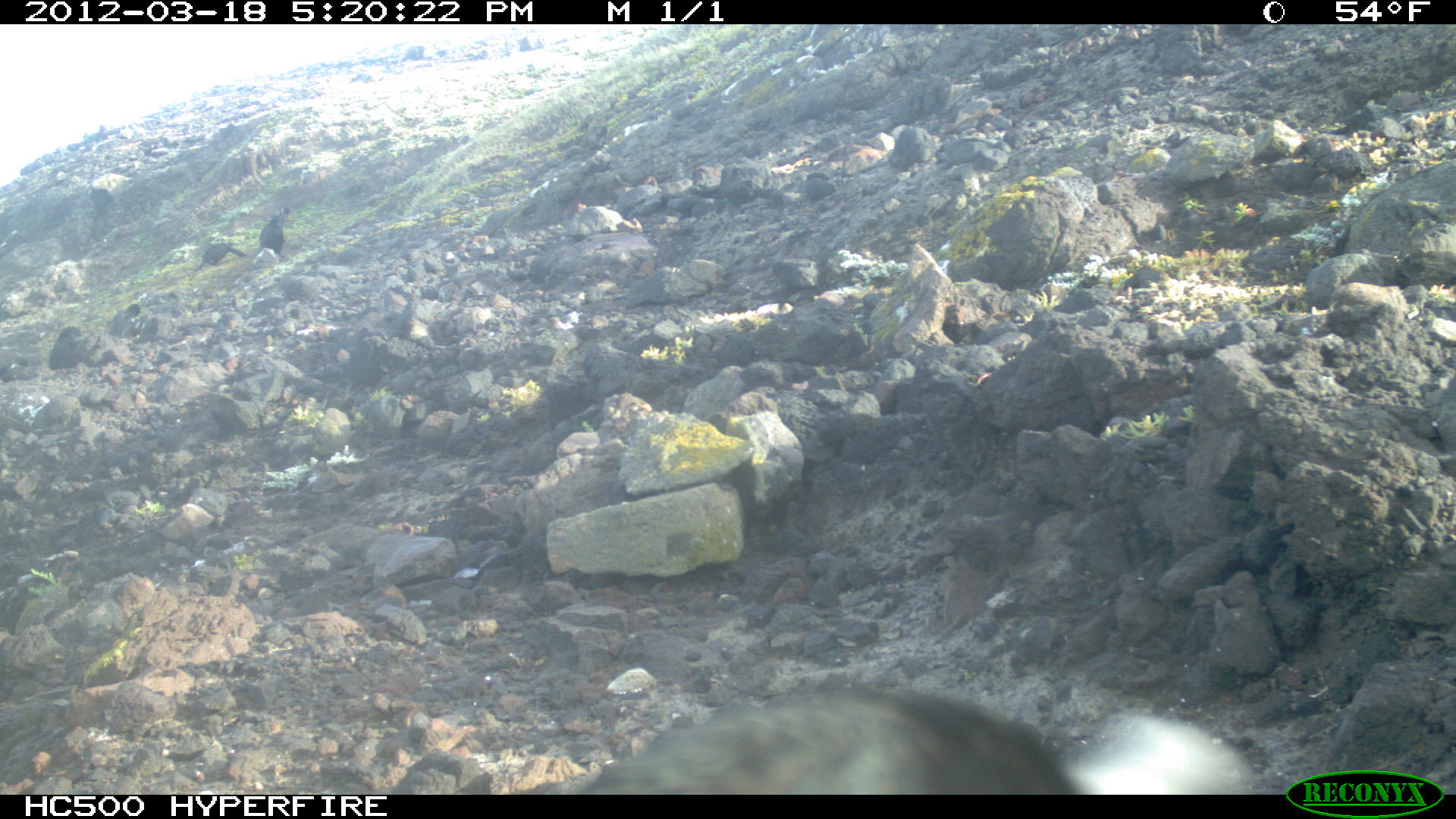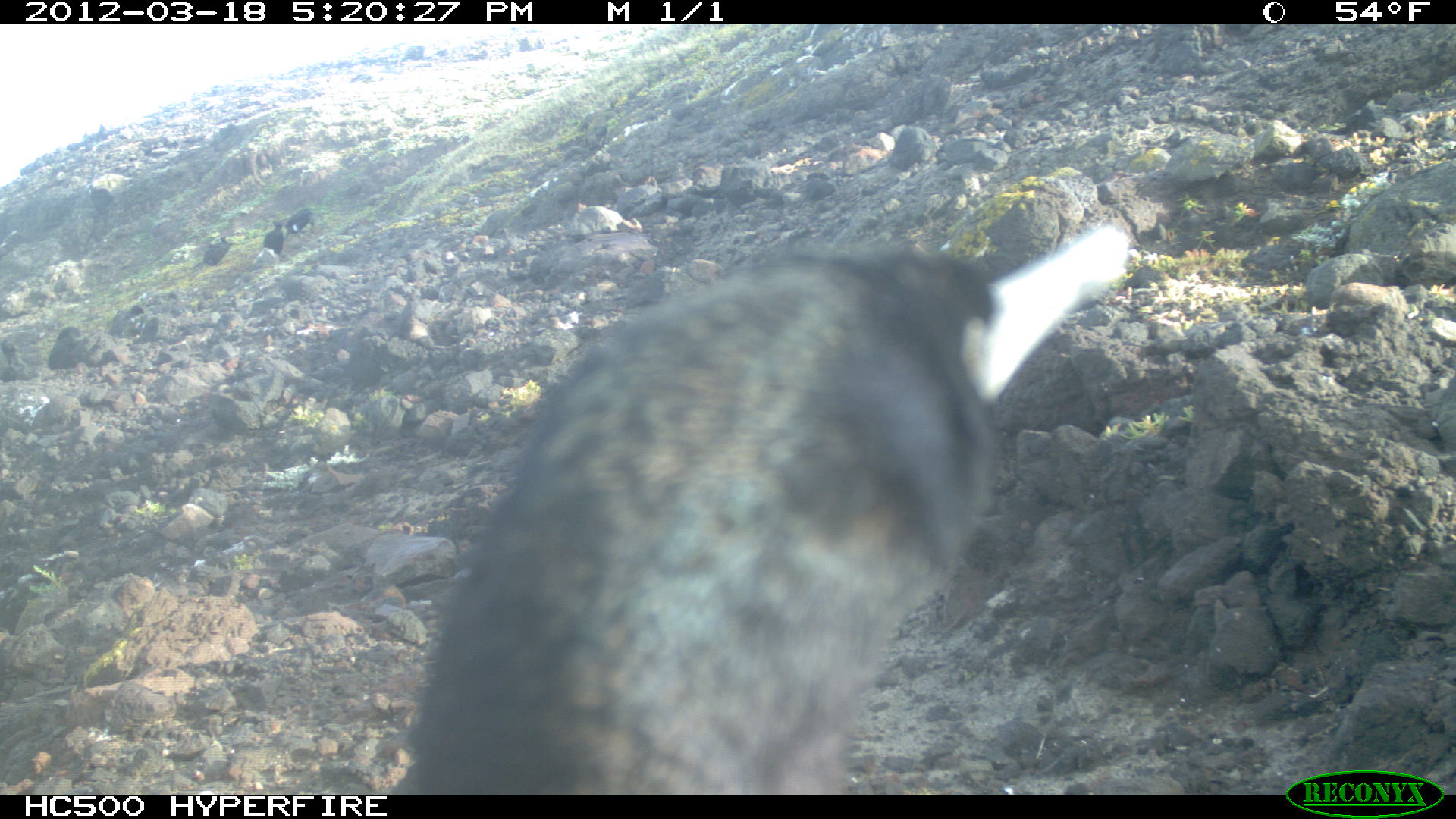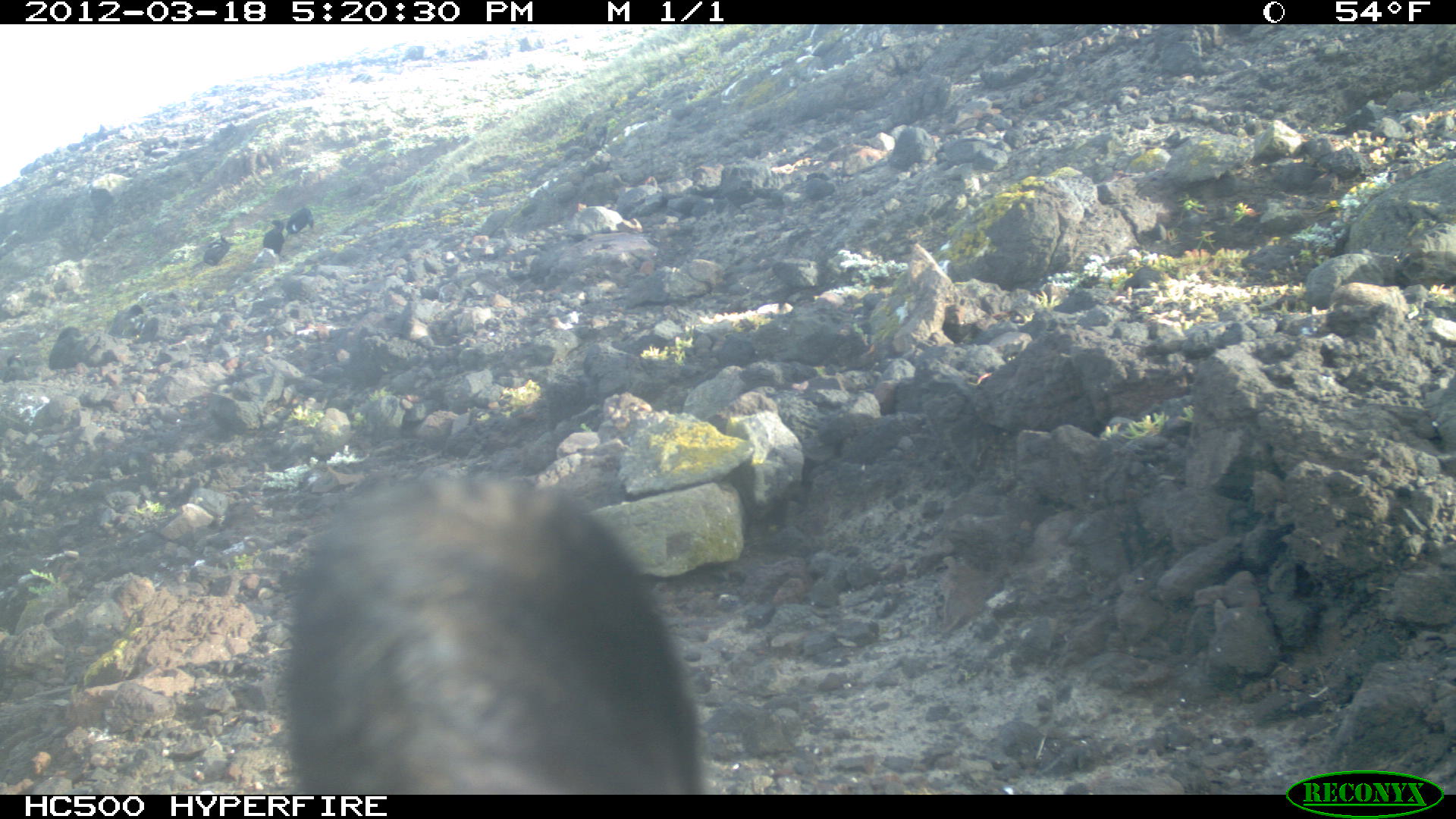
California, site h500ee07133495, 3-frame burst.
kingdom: Animalia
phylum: Chordata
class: Aves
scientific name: Aves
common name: bird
Bird (Aves).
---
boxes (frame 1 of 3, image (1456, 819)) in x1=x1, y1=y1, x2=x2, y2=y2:
bird: x1=556, y1=682, x2=1256, y2=799; x1=259, y1=204, x2=295, y2=255; x1=49, y1=326, x2=86, y2=369; x1=193, y1=242, x2=246, y2=272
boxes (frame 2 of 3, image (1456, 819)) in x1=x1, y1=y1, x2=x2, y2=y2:
bird: x1=388, y1=219, x2=1130, y2=792; x1=193, y1=232, x2=231, y2=268; x1=285, y1=207, x2=313, y2=234; x1=263, y1=220, x2=284, y2=253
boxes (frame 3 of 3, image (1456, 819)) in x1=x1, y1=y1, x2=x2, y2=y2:
bird: x1=286, y1=479, x2=704, y2=795; x1=286, y1=207, x2=313, y2=235; x1=263, y1=221, x2=284, y2=253